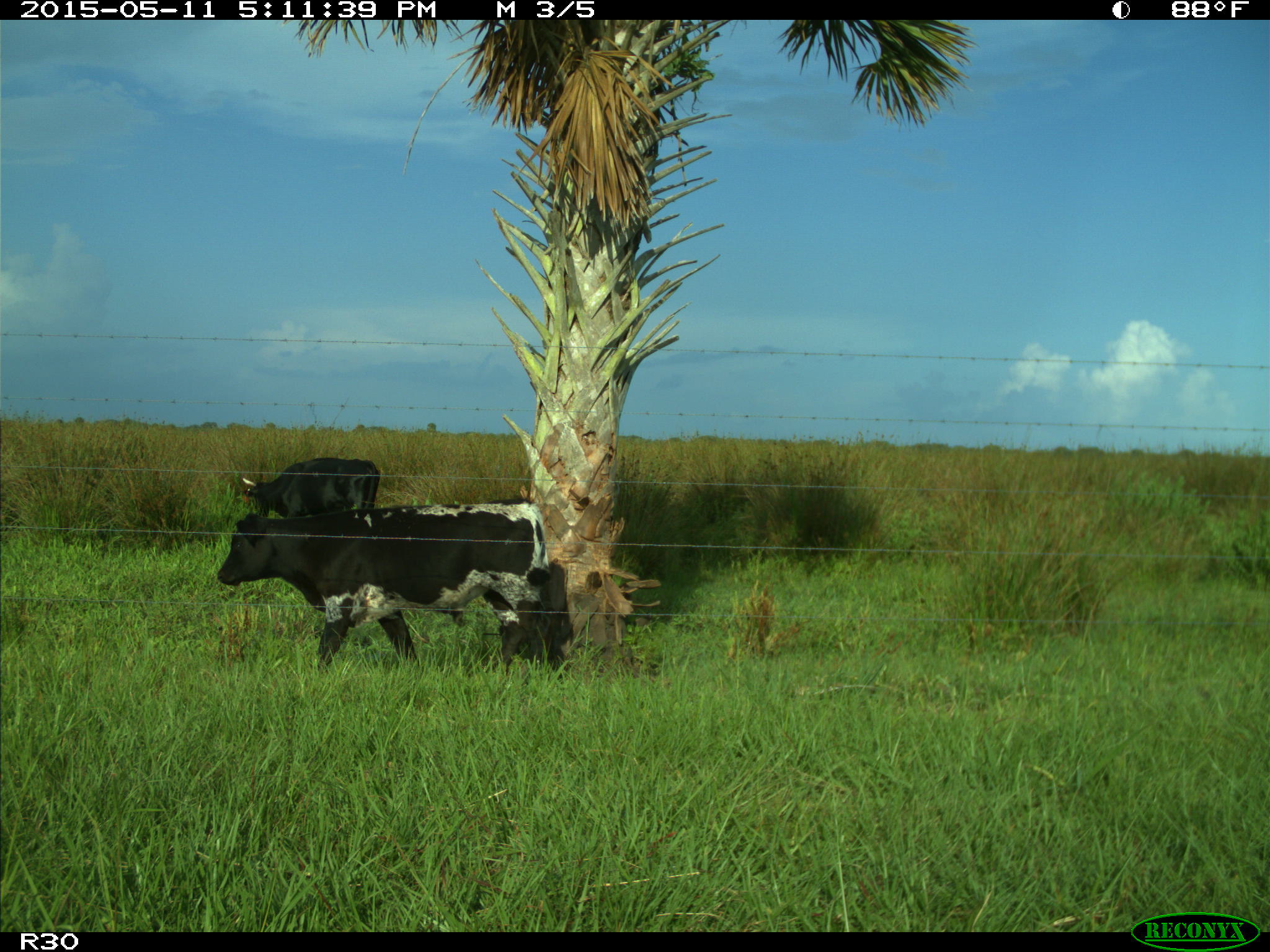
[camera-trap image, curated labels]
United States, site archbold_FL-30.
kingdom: Animalia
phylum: Chordata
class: Mammalia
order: Artiodactyla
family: Bovidae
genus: Bos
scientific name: Bos taurus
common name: domestic cow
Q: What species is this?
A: Bos taurus (domestic cow).